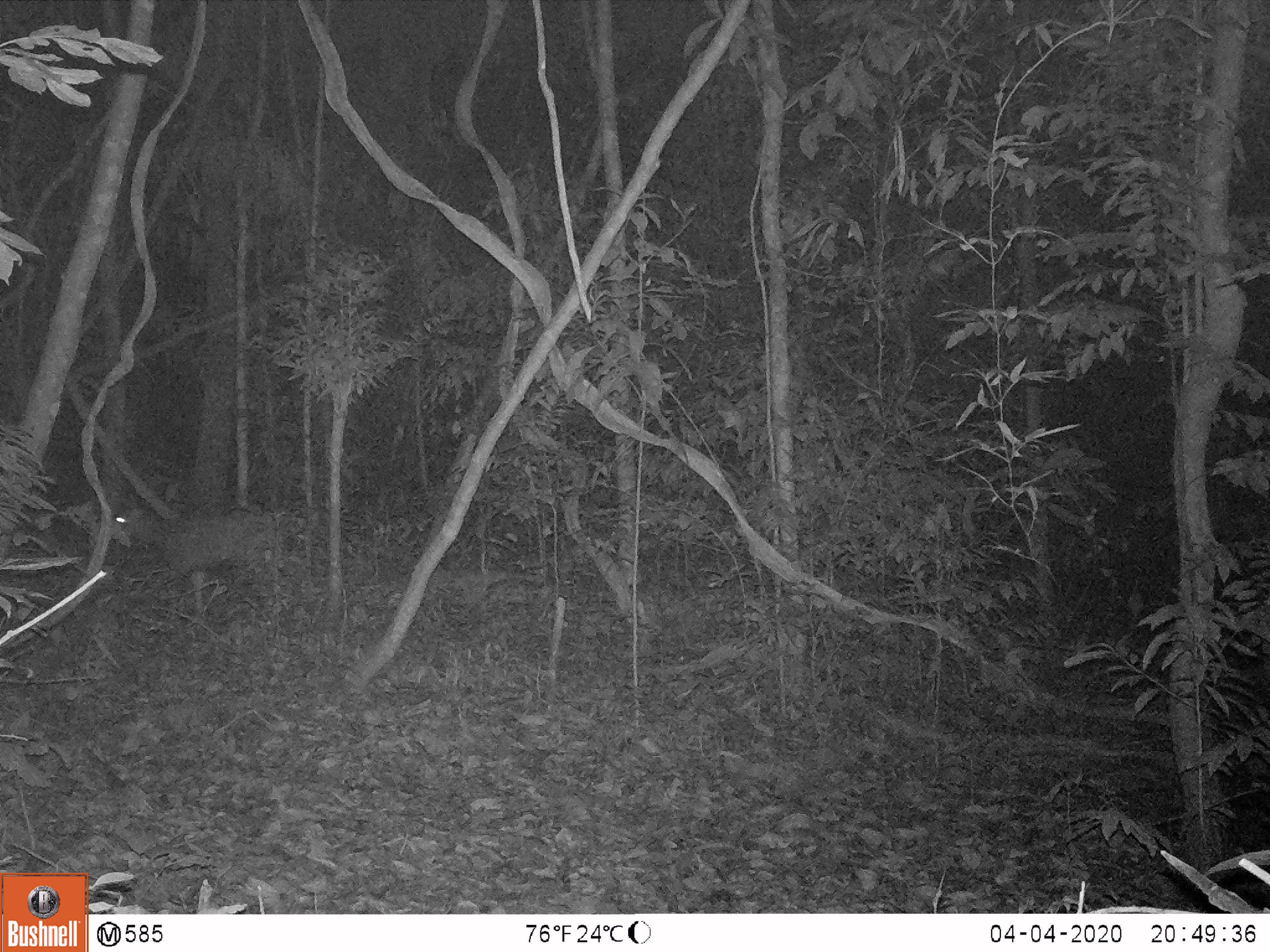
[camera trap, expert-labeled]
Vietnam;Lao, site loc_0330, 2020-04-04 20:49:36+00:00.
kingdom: Animalia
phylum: Chordata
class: Mammalia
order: Artiodactyla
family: Cervidae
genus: Rusa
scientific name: Rusa unicolor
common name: sambar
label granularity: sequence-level